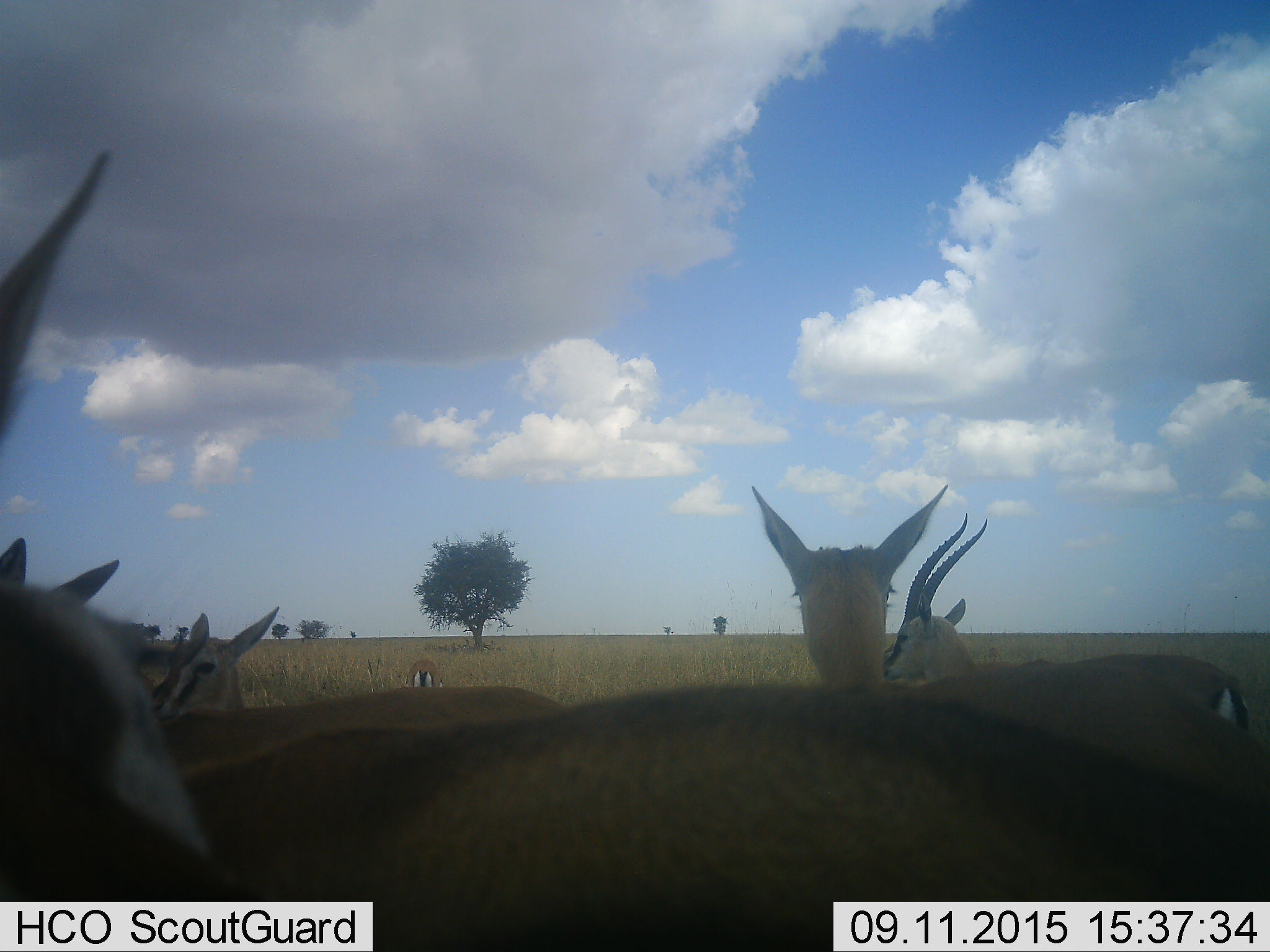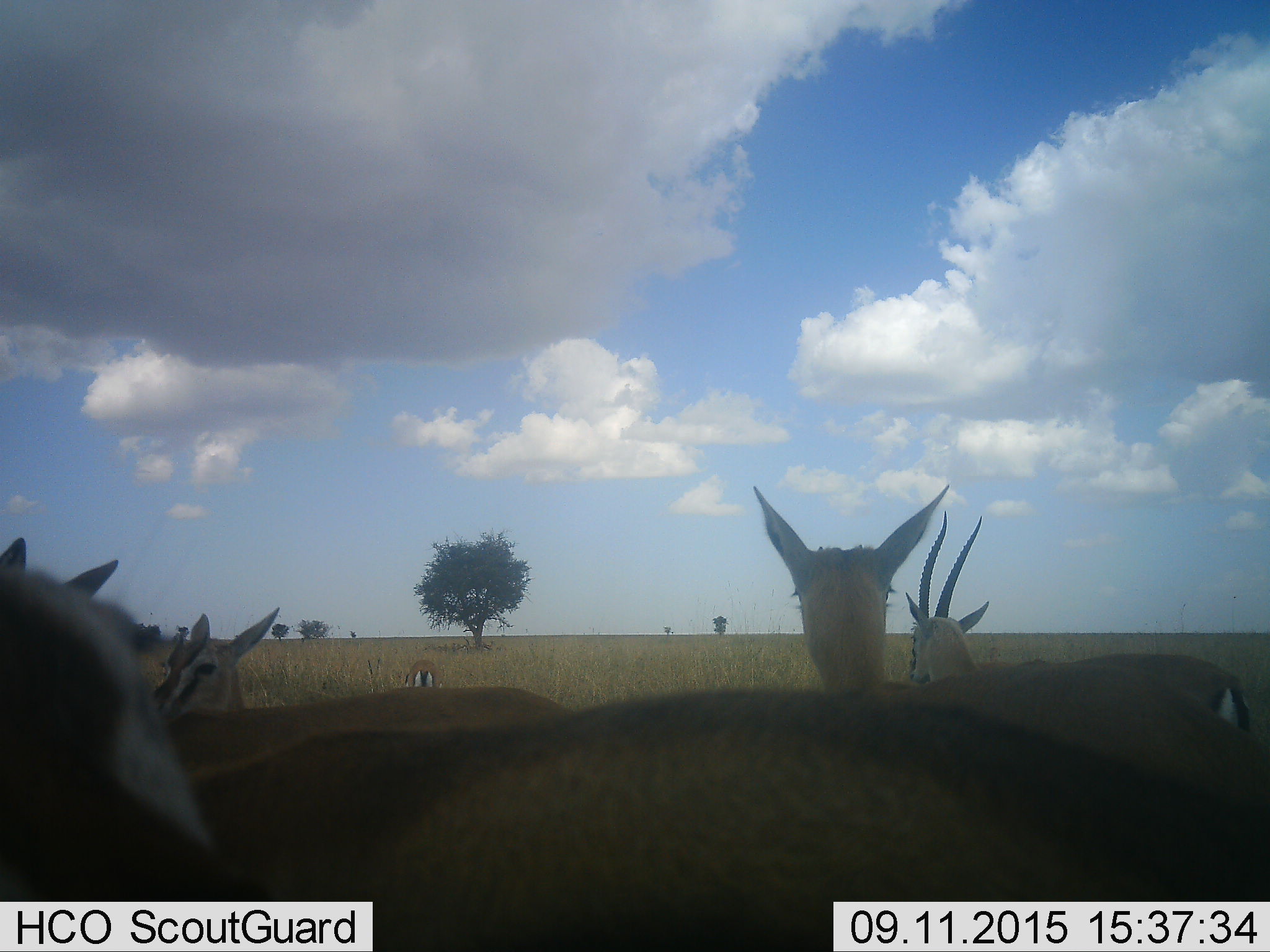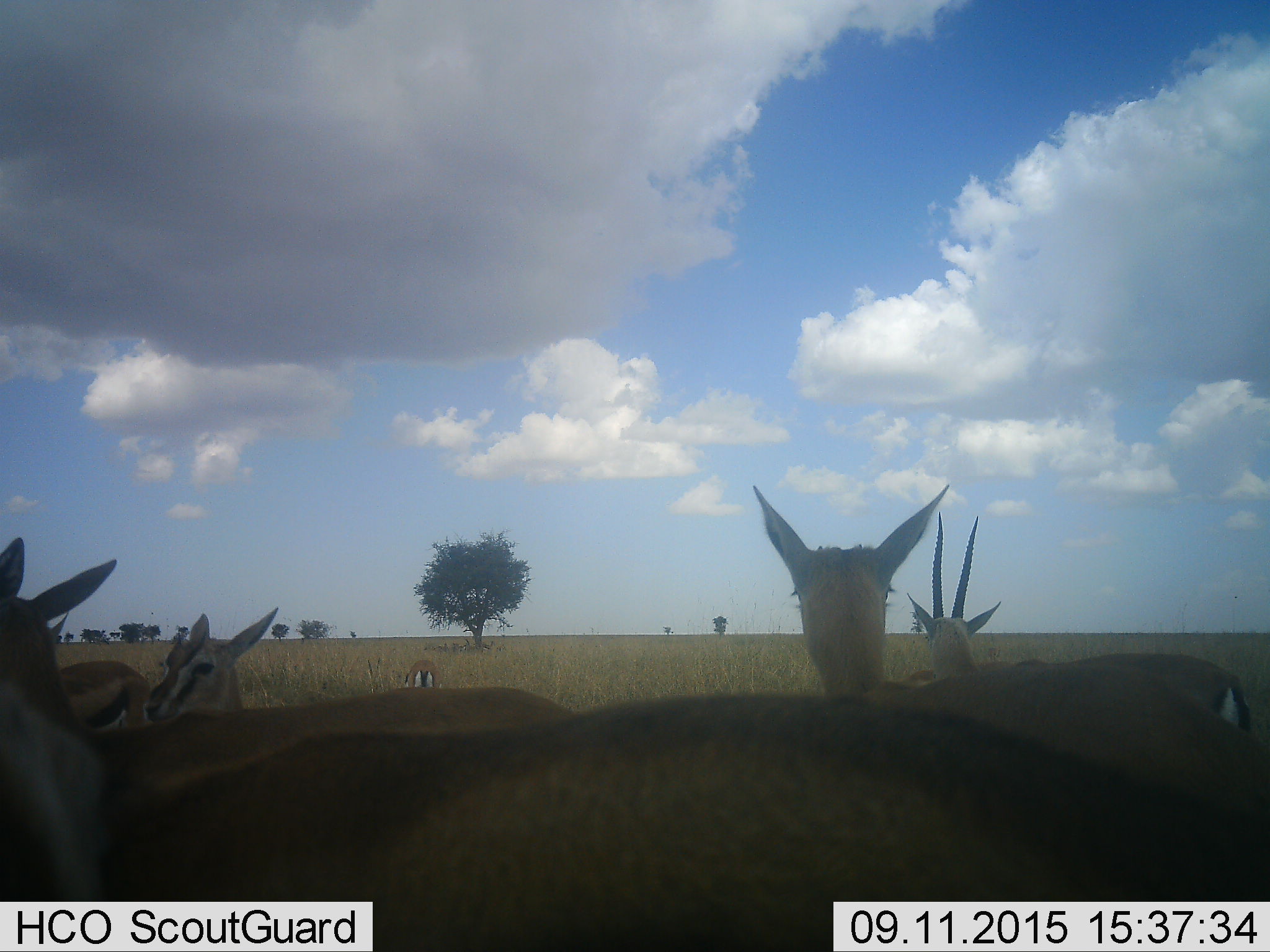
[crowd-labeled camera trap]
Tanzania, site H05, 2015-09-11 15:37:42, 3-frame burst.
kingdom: Animalia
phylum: Chordata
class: Mammalia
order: Artiodactyla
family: Bovidae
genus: Eudorcas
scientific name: Eudorcas thomsonii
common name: thomson's gazelle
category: gazellethomsons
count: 7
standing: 100%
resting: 0%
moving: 12%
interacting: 0%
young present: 0%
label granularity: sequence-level